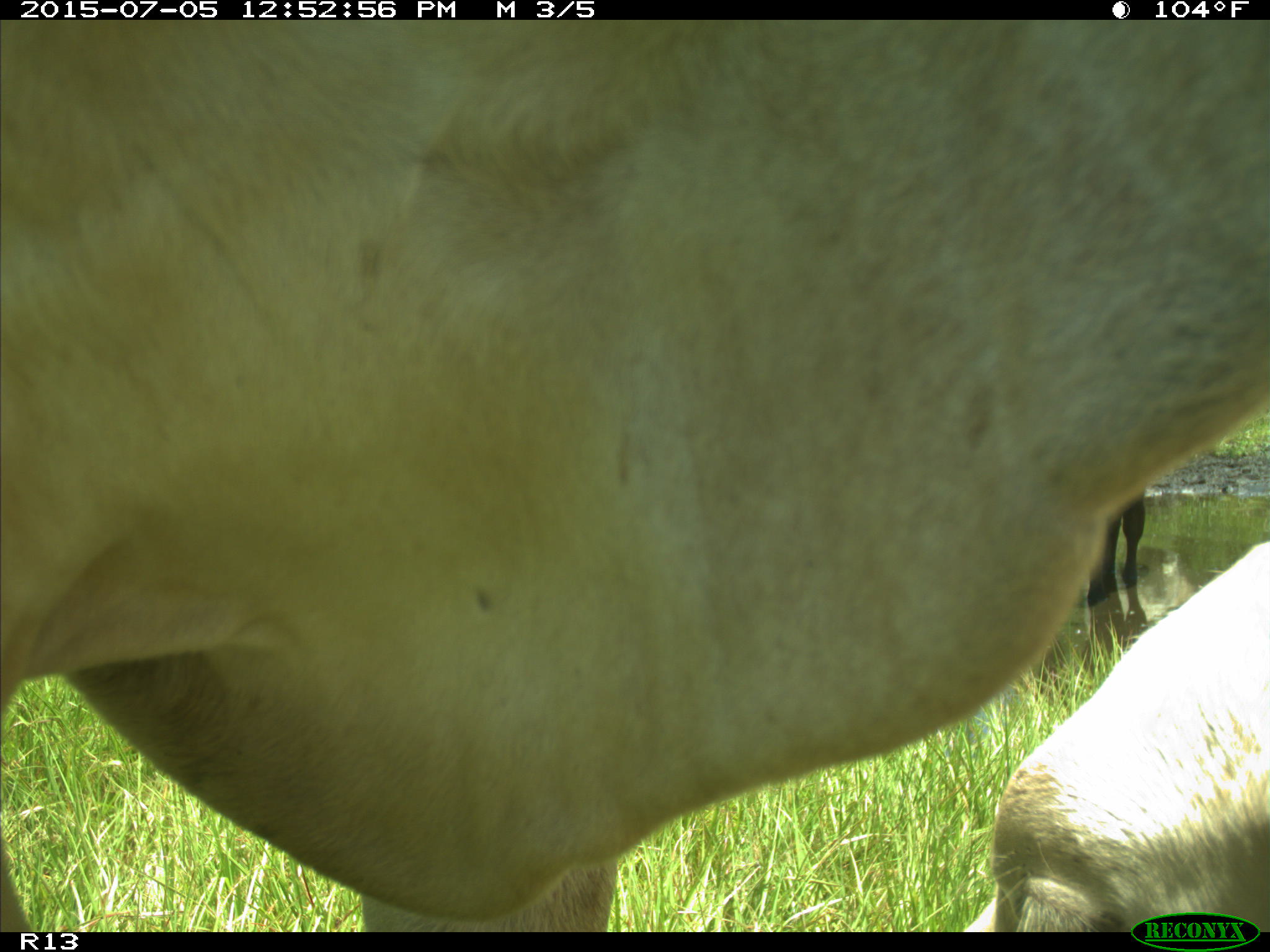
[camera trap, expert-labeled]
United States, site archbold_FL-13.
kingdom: Animalia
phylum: Chordata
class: Mammalia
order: Artiodactyla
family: Bovidae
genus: Bos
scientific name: Bos taurus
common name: domestic cow